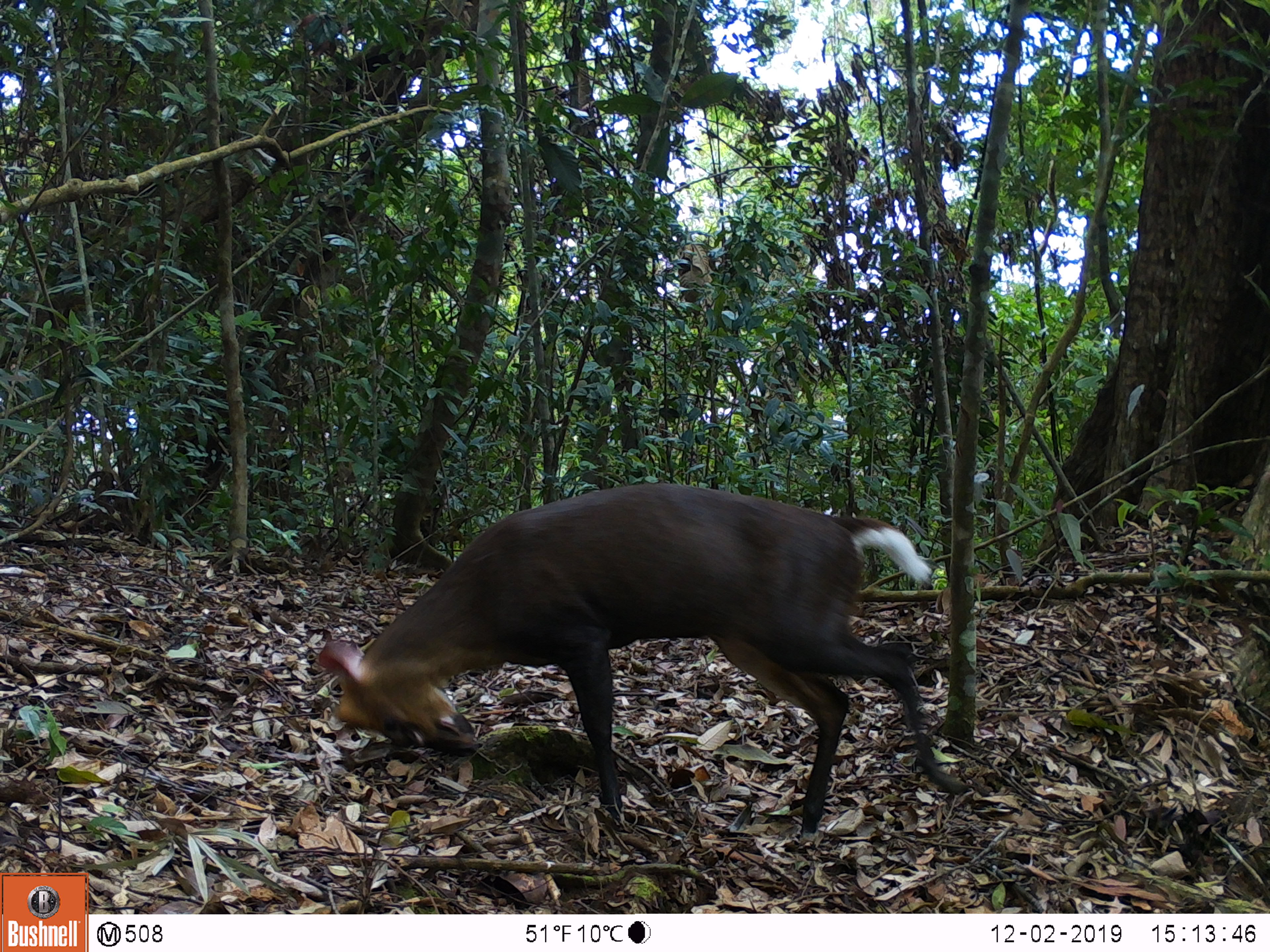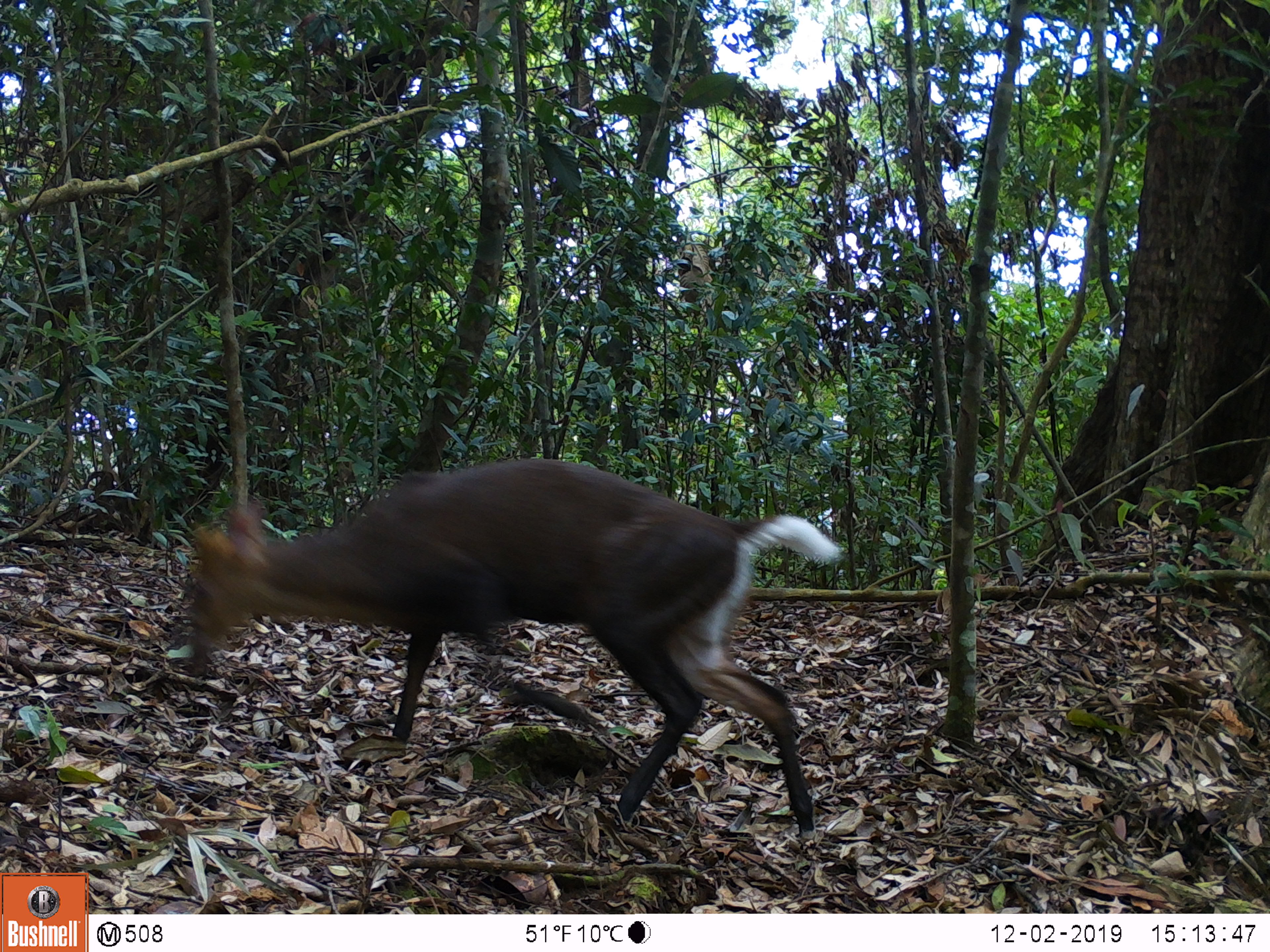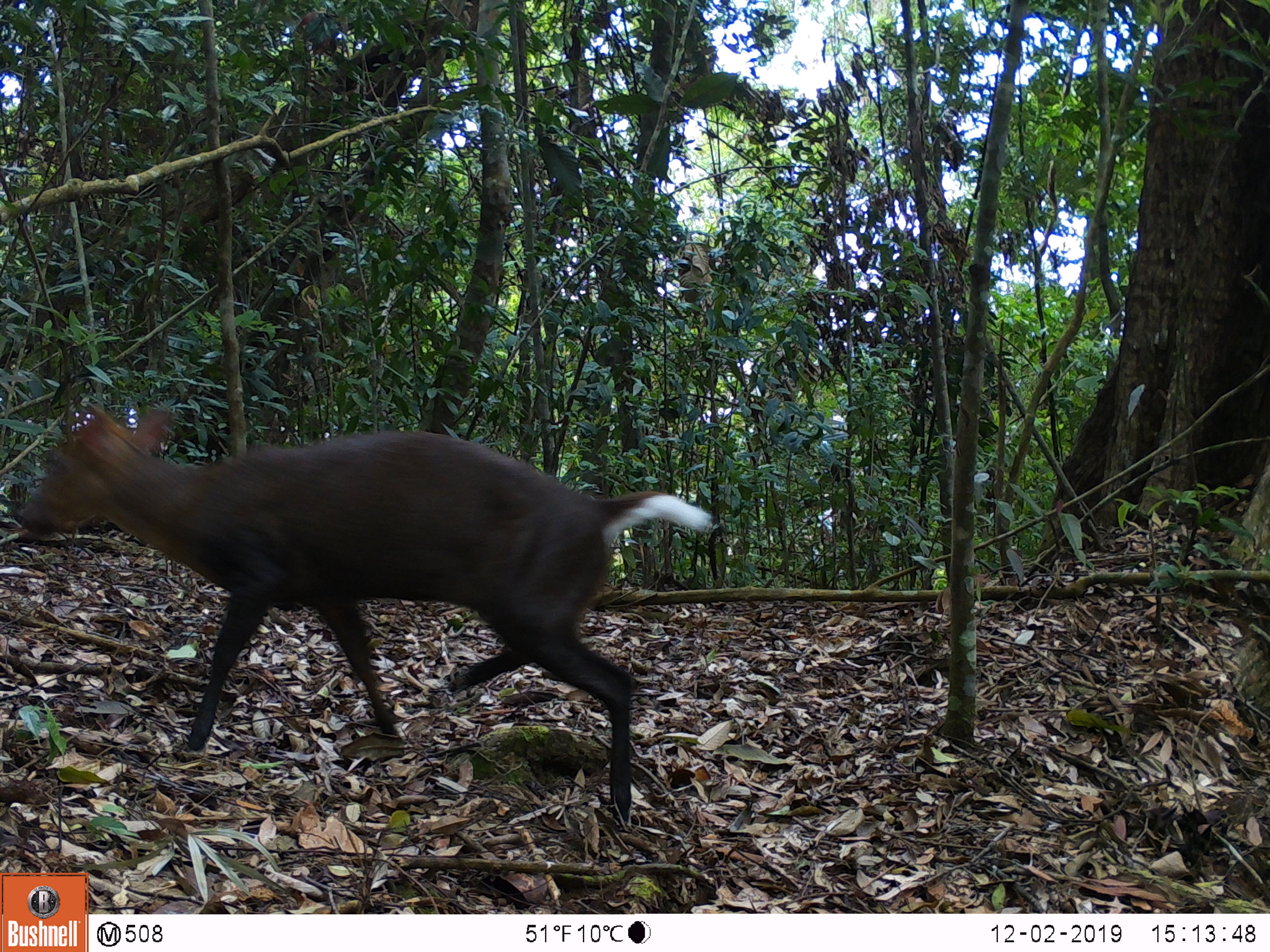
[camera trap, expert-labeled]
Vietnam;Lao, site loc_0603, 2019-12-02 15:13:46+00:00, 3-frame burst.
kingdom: Animalia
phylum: Chordata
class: Mammalia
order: Artiodactyla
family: Cervidae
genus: Muntiacus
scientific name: Muntiacus rooseveltorum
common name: roosevelt's muntjac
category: roosevelts muntjac group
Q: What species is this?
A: Roosevelts muntjac group (roosevelt's muntjac) (Muntiacus rooseveltorum).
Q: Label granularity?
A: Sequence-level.